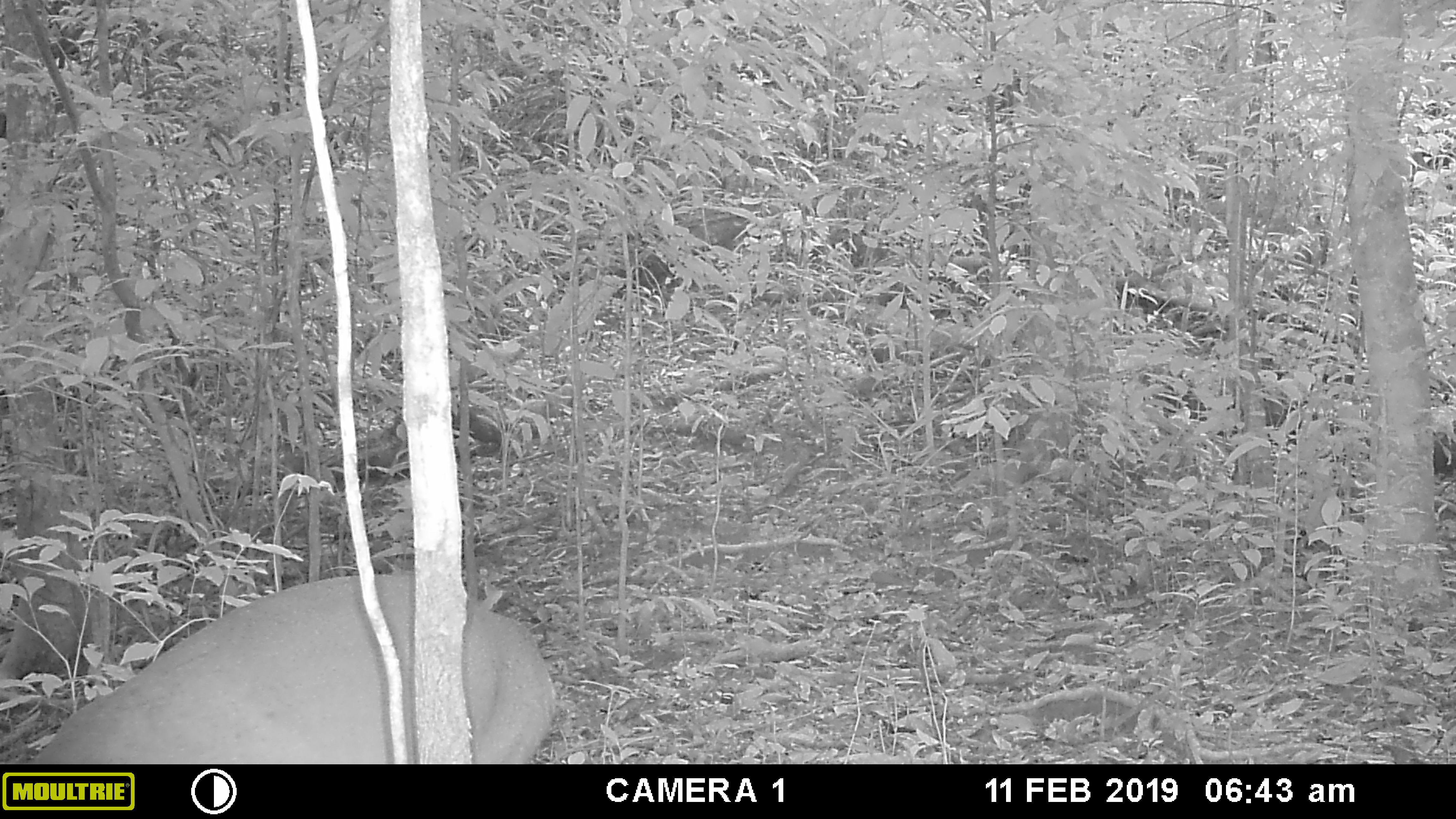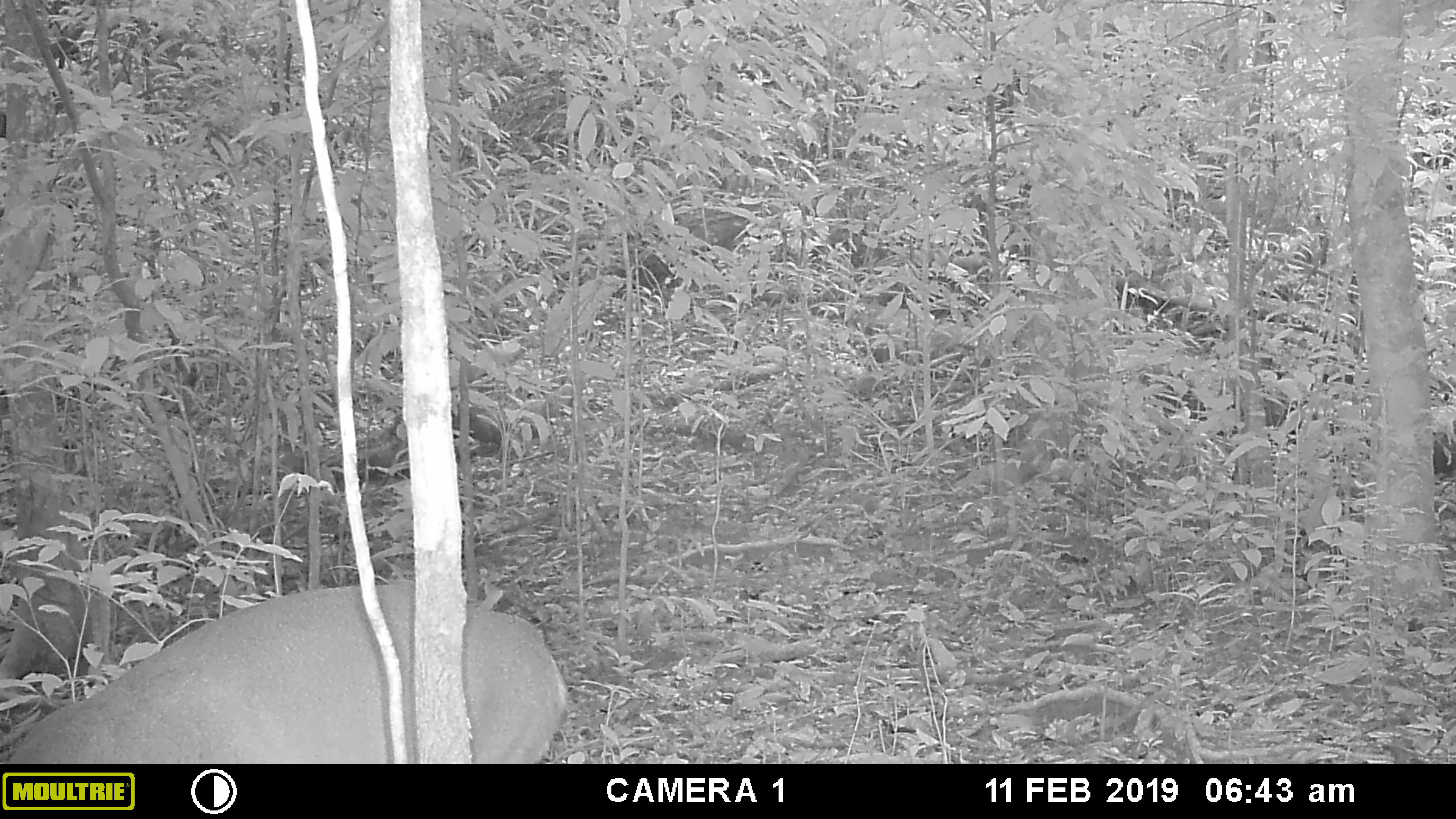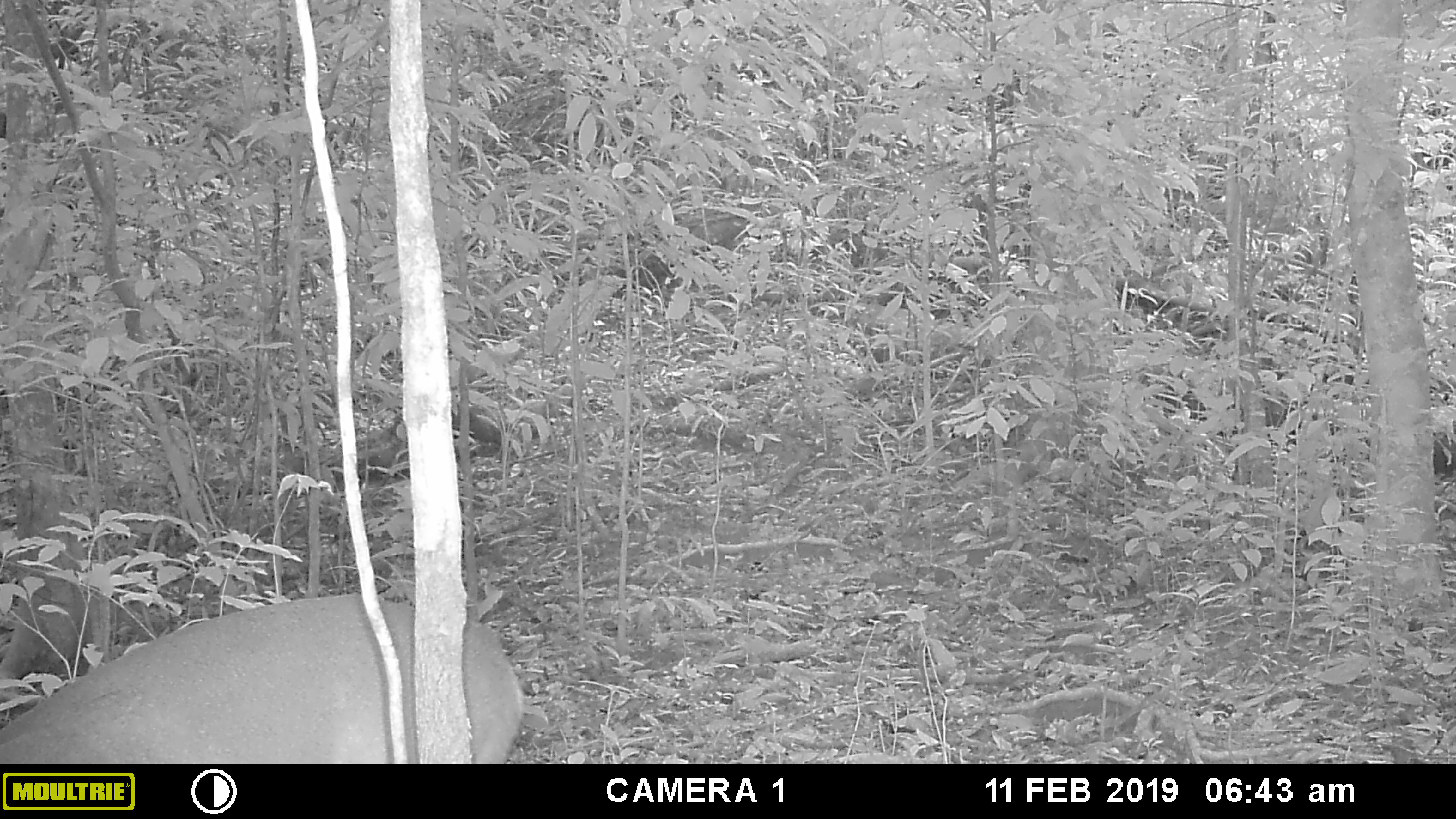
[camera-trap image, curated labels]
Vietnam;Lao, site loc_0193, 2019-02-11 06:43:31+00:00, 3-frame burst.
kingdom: Animalia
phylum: Chordata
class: Mammalia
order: Artiodactyla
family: Cervidae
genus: Muntiacus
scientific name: Muntiacus vuquangensis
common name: large-antlered muntjac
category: large antlered muntjac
Large antlered muntjac (large-antlered muntjac) (Muntiacus vuquangensis). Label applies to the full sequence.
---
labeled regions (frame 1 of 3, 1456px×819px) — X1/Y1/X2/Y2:
large antlered muntjac: 27/573/556/763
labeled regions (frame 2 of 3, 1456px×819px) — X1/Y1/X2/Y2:
large antlered muntjac: 5/582/566/763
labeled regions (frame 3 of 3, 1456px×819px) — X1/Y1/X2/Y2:
large antlered muntjac: 0/592/525/763